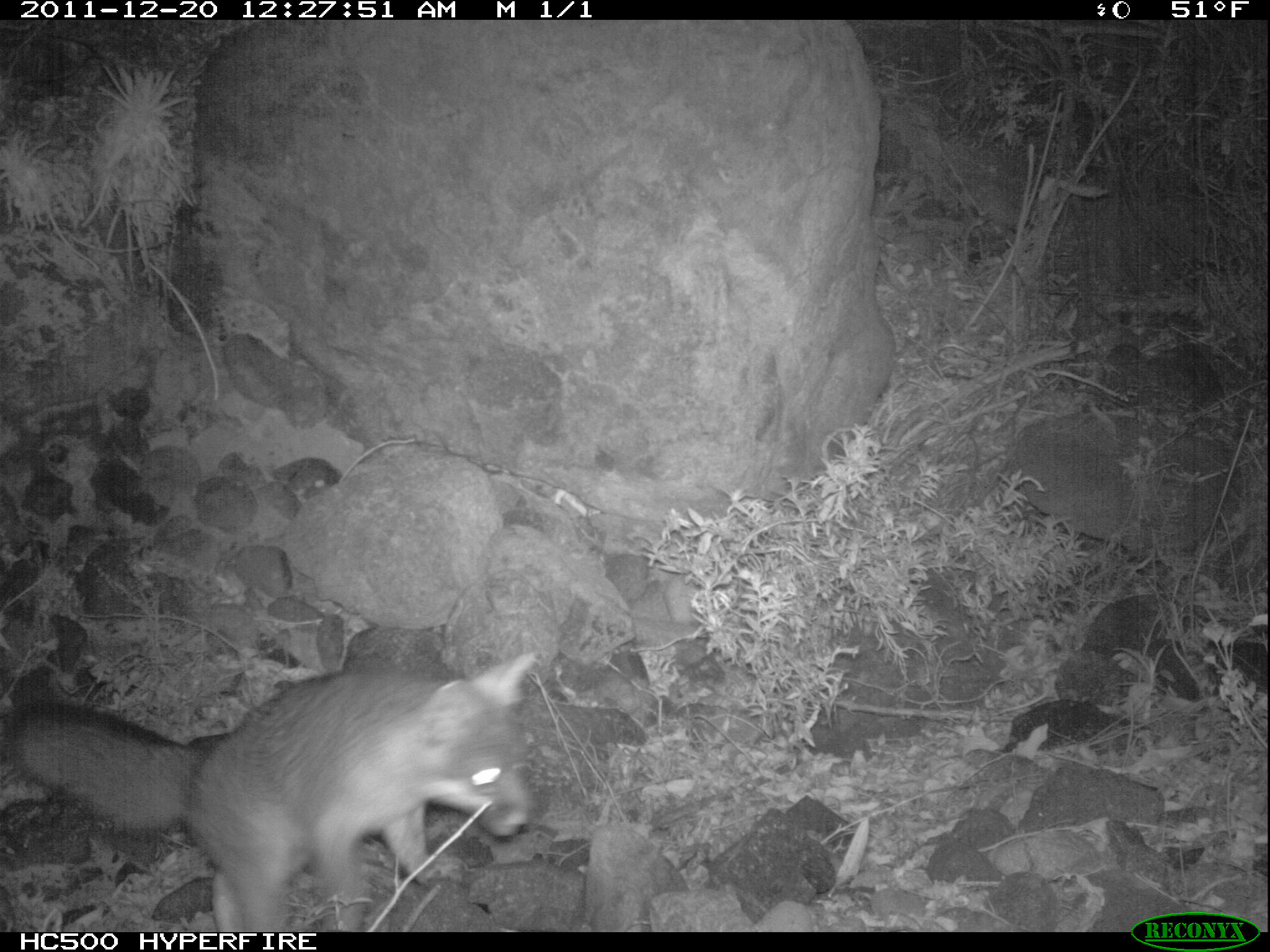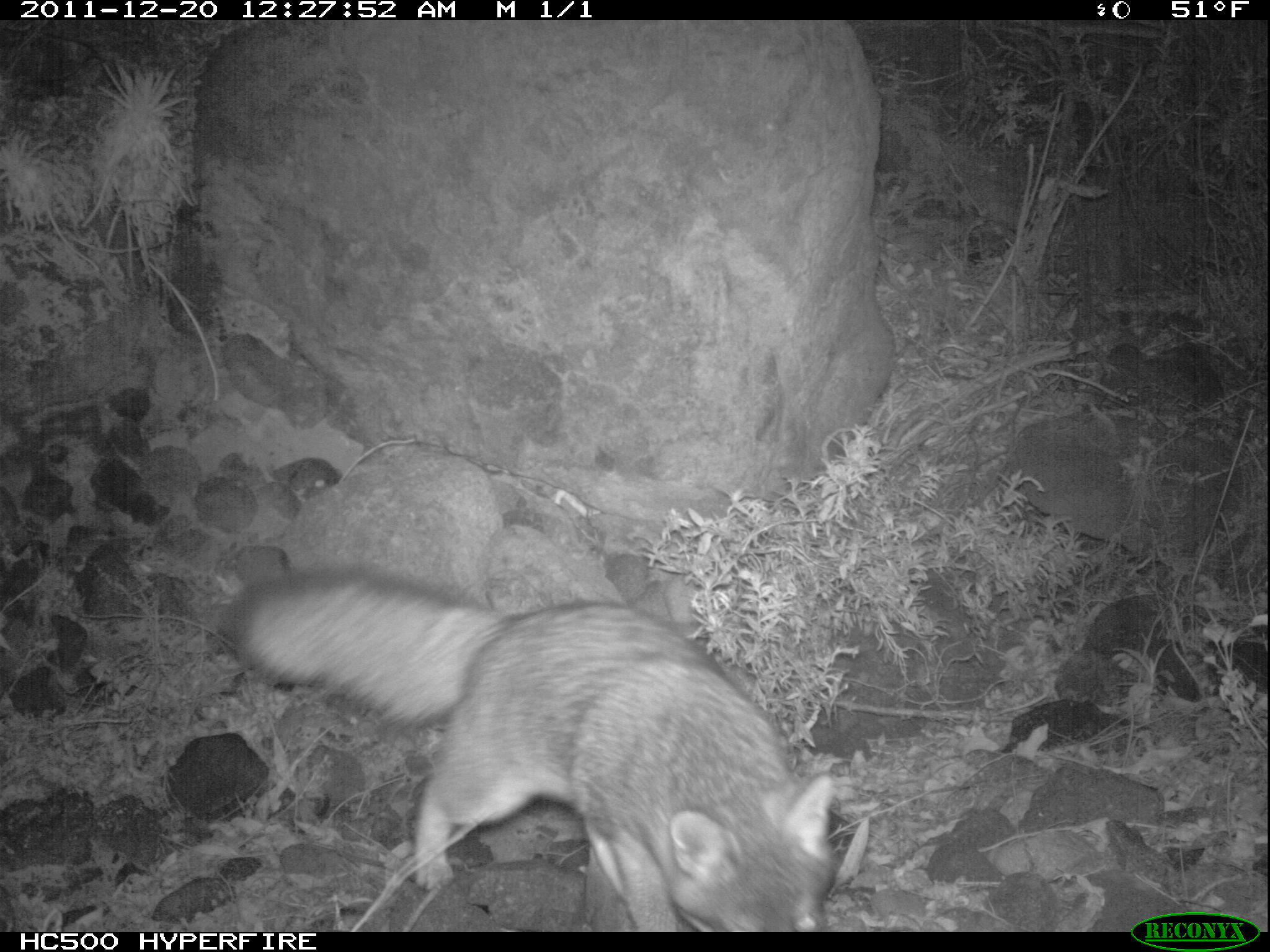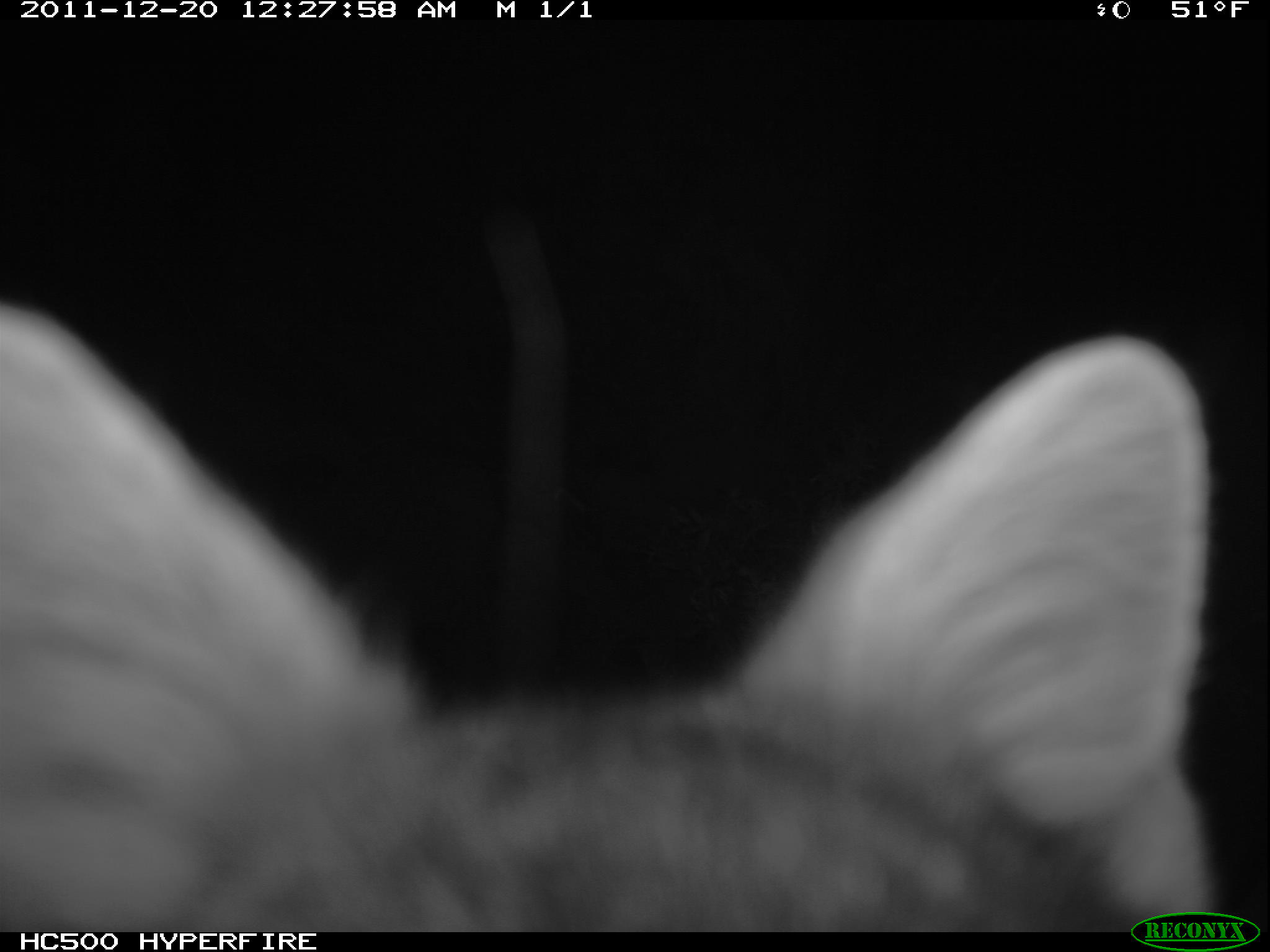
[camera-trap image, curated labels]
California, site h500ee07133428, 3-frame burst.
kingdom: Animalia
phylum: Chordata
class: Mammalia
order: Carnivora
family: Canidae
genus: Urocyon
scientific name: Urocyon littoralis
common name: island fox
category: fox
Fox (island fox) (Urocyon littoralis).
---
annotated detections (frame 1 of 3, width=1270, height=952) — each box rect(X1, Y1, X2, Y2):
fox: rect(0, 647, 541, 931)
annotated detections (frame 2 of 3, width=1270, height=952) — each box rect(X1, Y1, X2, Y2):
fox: rect(228, 564, 837, 930)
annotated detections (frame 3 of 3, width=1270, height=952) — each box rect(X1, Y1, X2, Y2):
fox: rect(0, 303, 1210, 933)